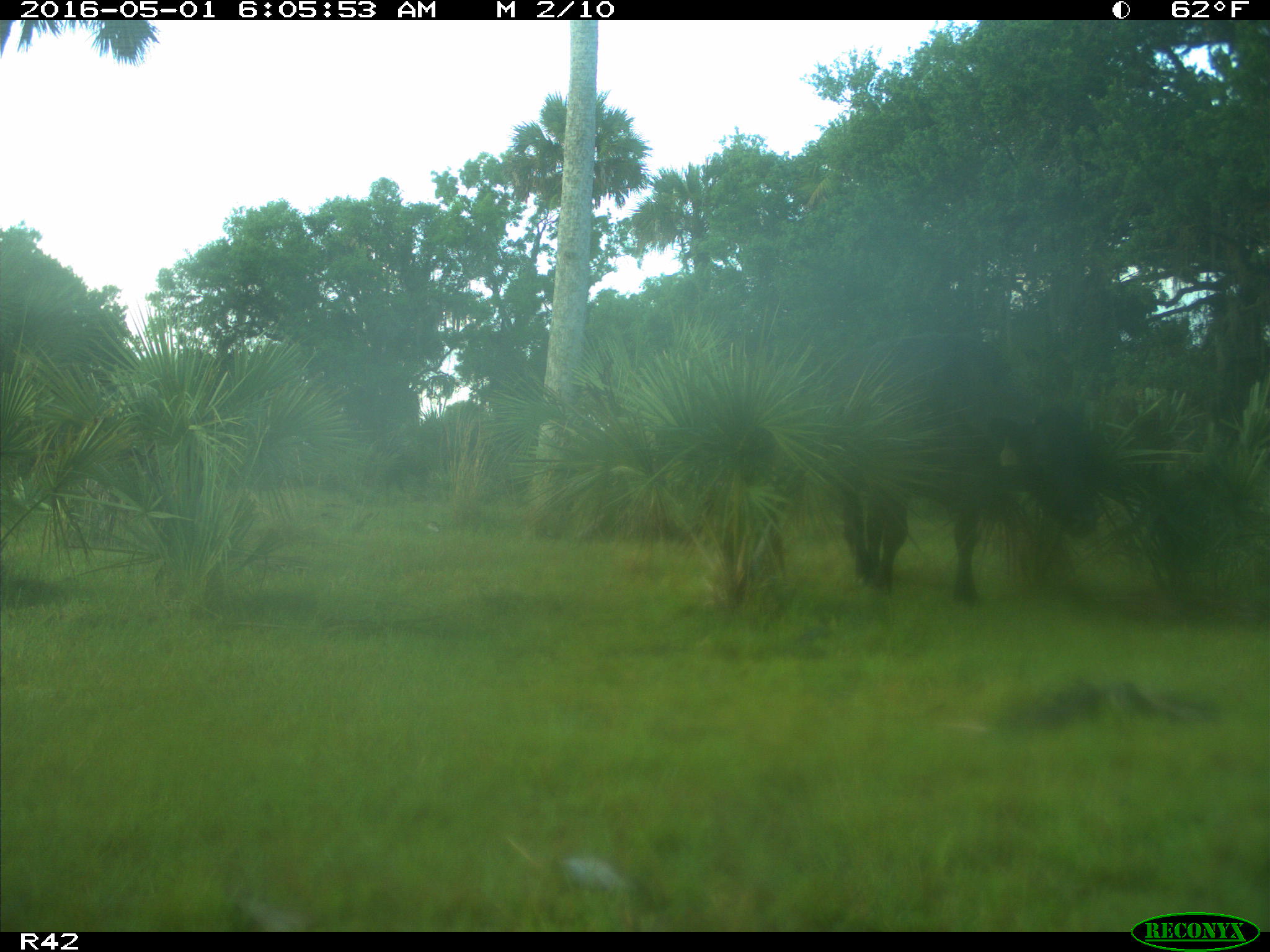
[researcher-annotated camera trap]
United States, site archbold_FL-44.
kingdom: Animalia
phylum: Chordata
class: Mammalia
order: Artiodactyla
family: Bovidae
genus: Bos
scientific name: Bos taurus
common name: domestic cow